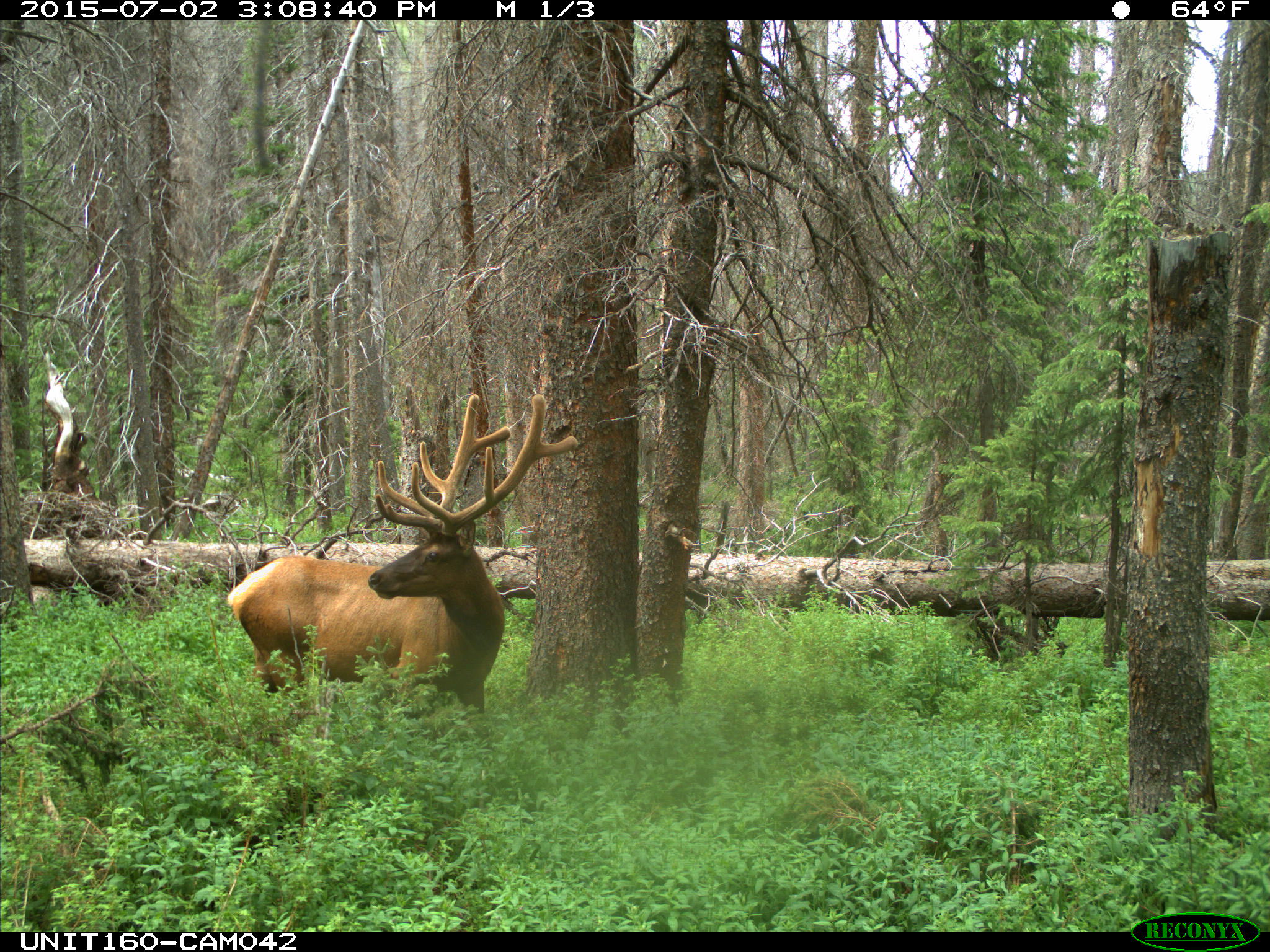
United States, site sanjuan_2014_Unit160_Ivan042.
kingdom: Animalia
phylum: Chordata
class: Mammalia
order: Artiodactyla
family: Cervidae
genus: Cervus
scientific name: Cervus elaphus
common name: red deer